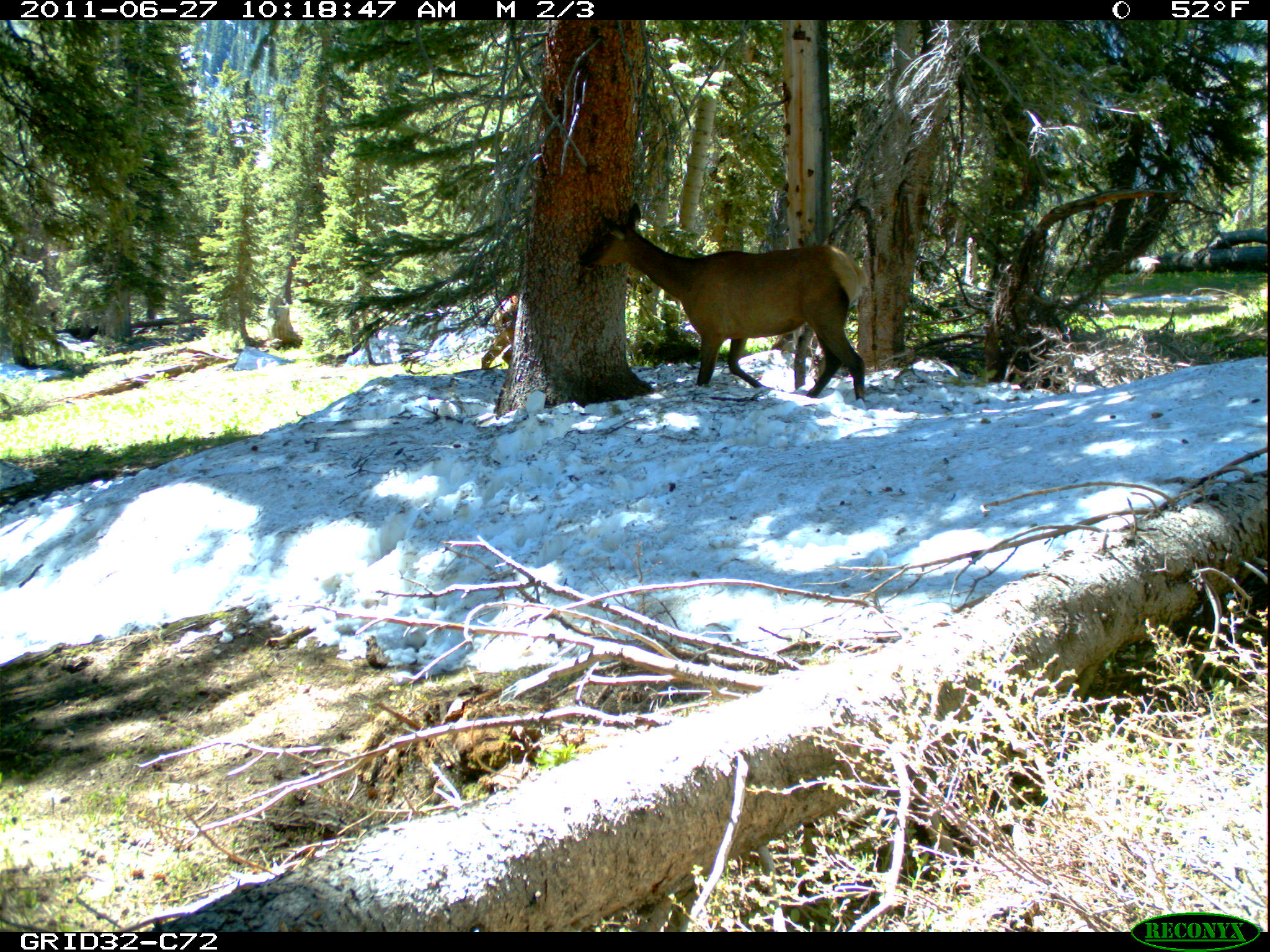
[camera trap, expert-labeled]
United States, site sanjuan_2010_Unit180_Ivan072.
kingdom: Animalia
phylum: Chordata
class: Mammalia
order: Artiodactyla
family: Cervidae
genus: Cervus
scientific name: Cervus elaphus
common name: red deer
Cervus elaphus (red deer).